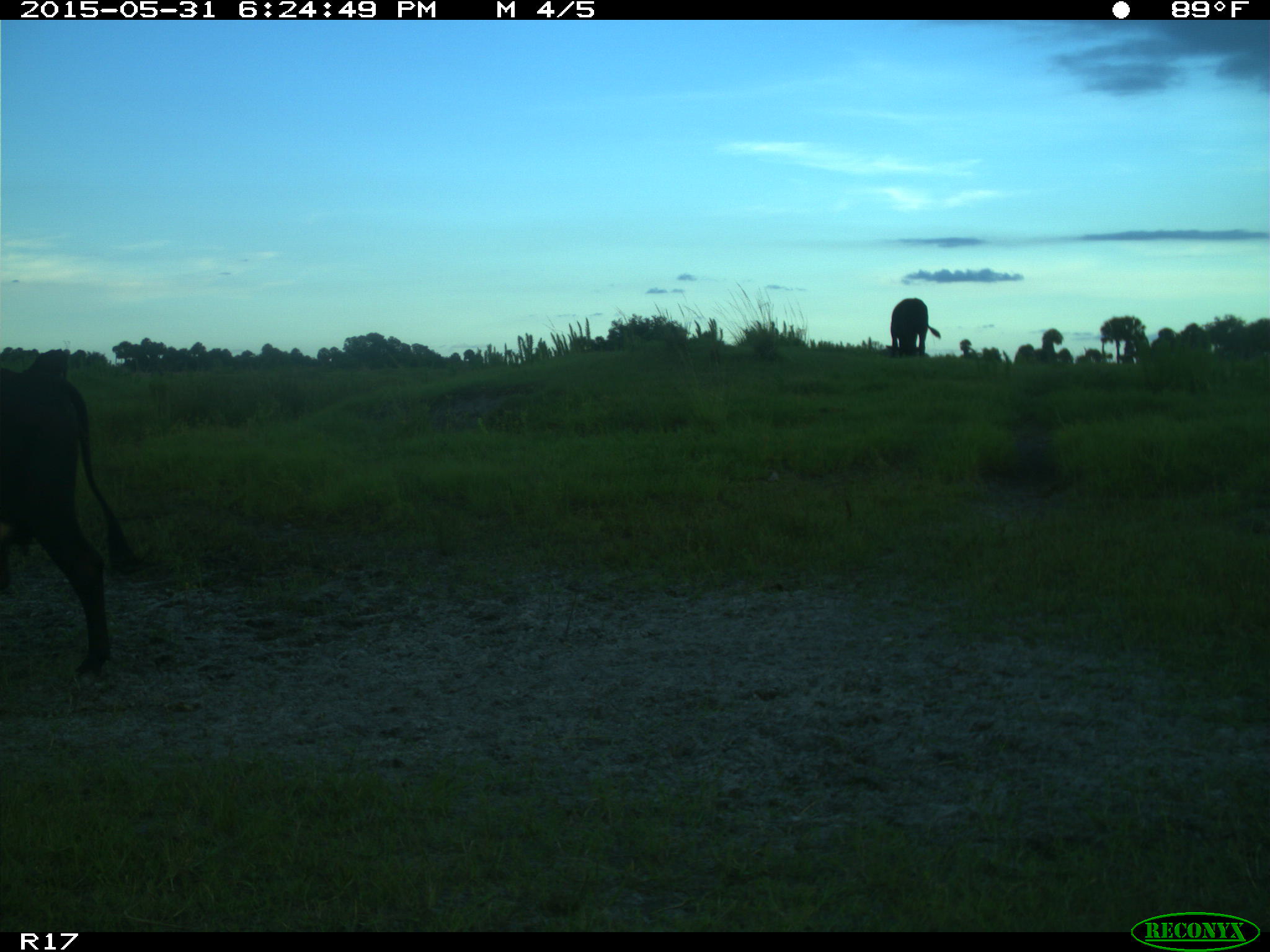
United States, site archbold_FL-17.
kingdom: Animalia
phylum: Chordata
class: Mammalia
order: Artiodactyla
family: Bovidae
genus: Bos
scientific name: Bos taurus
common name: domestic cow